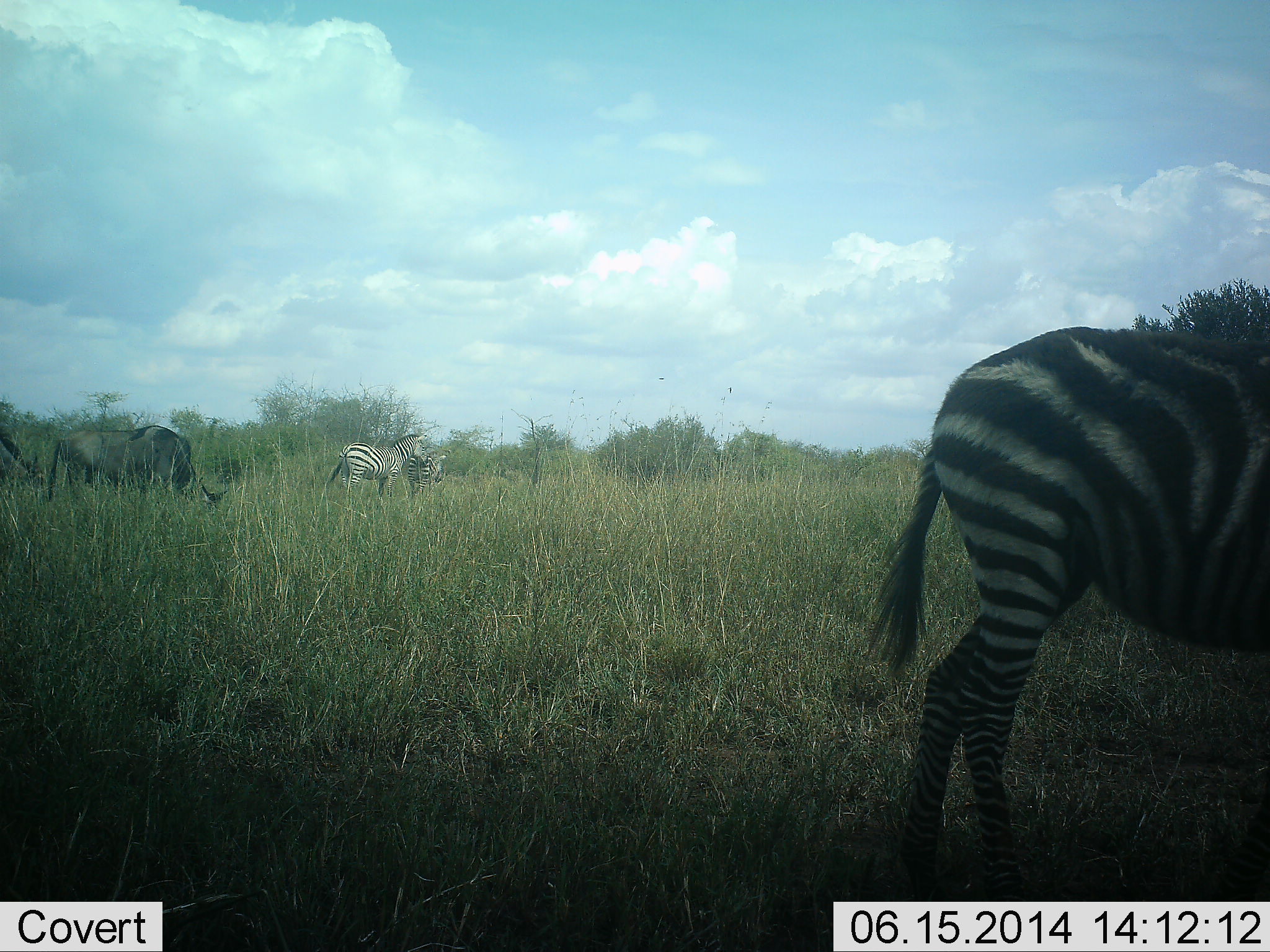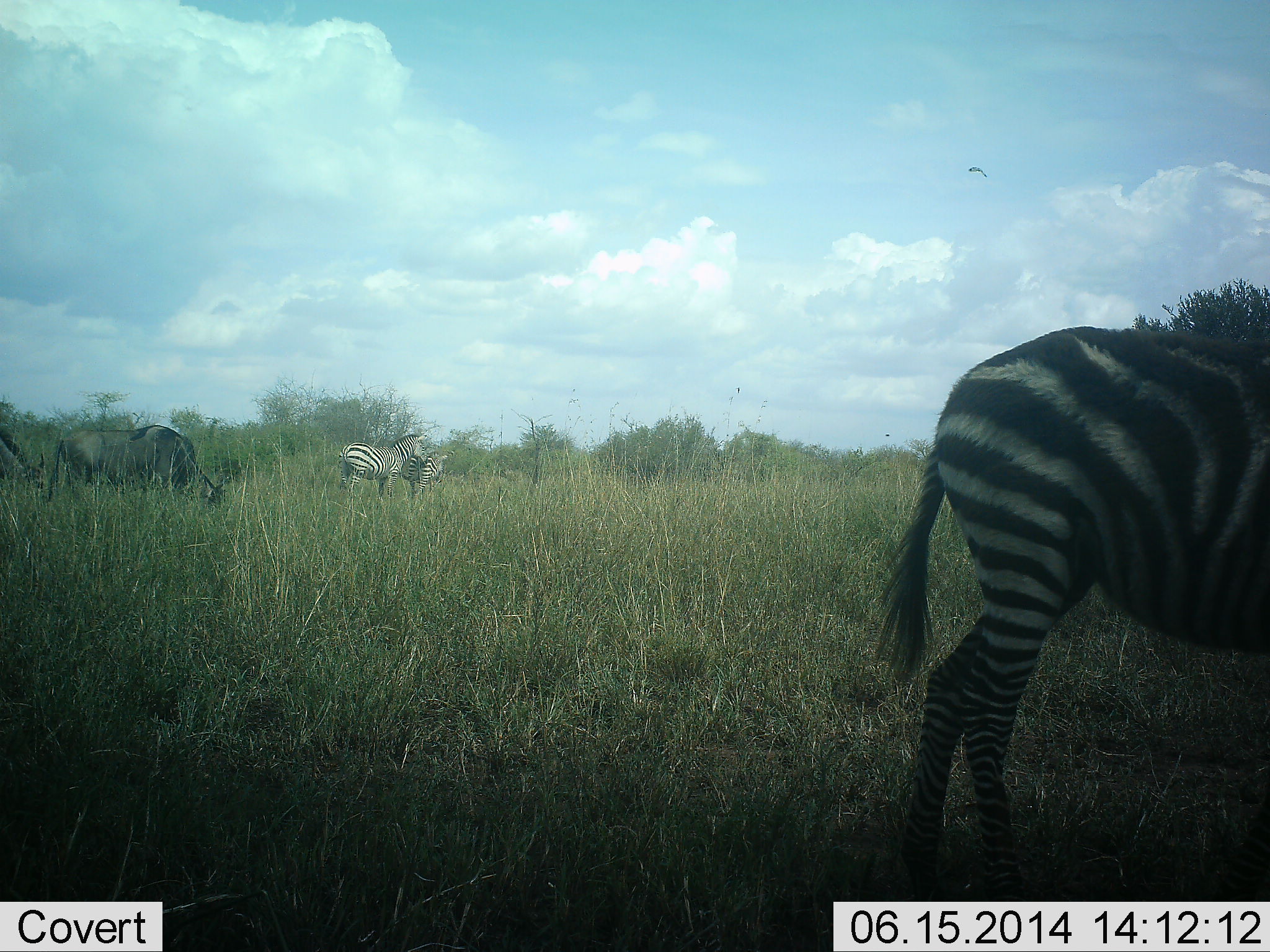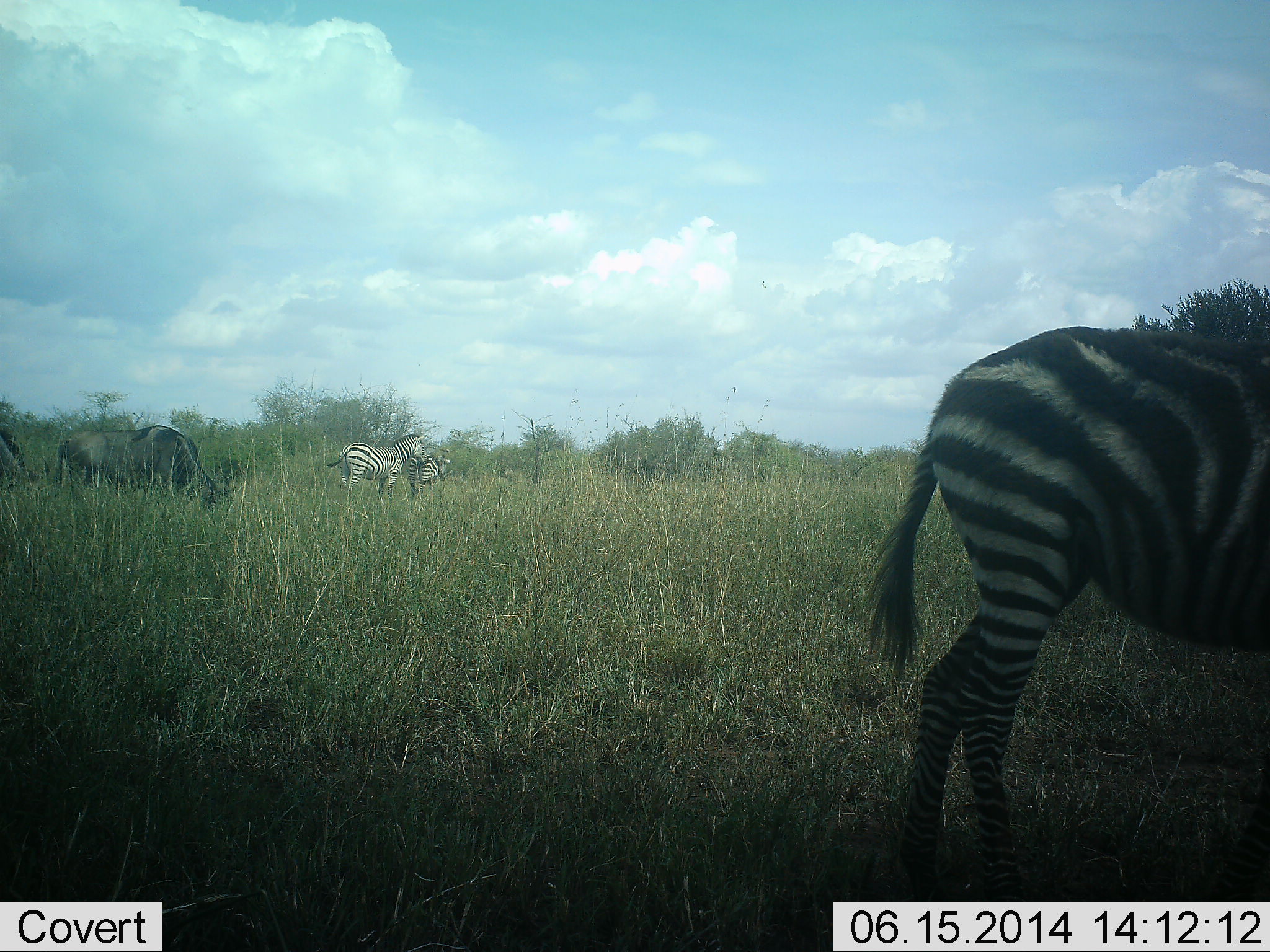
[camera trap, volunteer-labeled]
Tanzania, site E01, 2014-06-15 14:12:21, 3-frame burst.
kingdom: Animalia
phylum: Chordata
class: Mammalia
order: Artiodactyla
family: Bovidae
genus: Connochaetes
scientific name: Connochaetes taurinus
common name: blue wildebeest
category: wildebeest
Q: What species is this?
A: Wildebeest (blue wildebeest) (Connochaetes taurinus).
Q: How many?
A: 2.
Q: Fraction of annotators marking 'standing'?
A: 33%.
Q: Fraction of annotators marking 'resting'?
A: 0%.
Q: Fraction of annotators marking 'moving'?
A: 8%.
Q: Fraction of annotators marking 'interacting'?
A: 0%.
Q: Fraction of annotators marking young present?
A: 0%.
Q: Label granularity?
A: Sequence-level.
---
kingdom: Animalia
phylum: Chordata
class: Mammalia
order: Perissodactyla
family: Equidae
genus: Equus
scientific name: Equus quagga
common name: plains zebra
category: zebra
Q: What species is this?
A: Zebra (plains zebra) (Equus quagga).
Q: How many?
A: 3.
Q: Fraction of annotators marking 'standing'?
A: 65%.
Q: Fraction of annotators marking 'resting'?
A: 12%.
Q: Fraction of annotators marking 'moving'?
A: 12%.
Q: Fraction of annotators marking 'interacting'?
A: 12%.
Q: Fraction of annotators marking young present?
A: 12%.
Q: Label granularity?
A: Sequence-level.